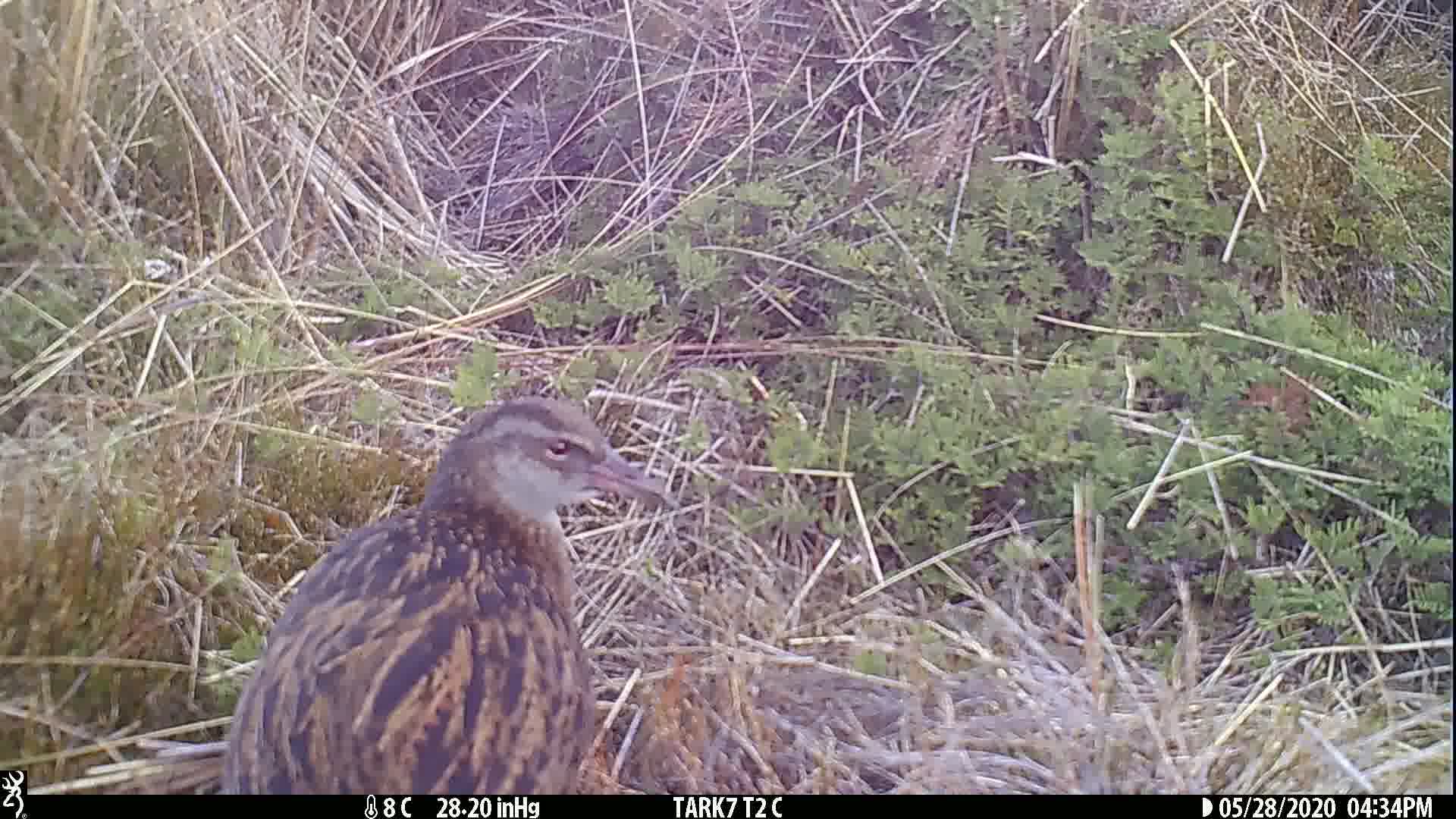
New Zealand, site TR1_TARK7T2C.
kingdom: Animalia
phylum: Chordata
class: Aves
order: Gruiformes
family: Rallidae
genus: Gallirallus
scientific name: Gallirallus australis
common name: weka